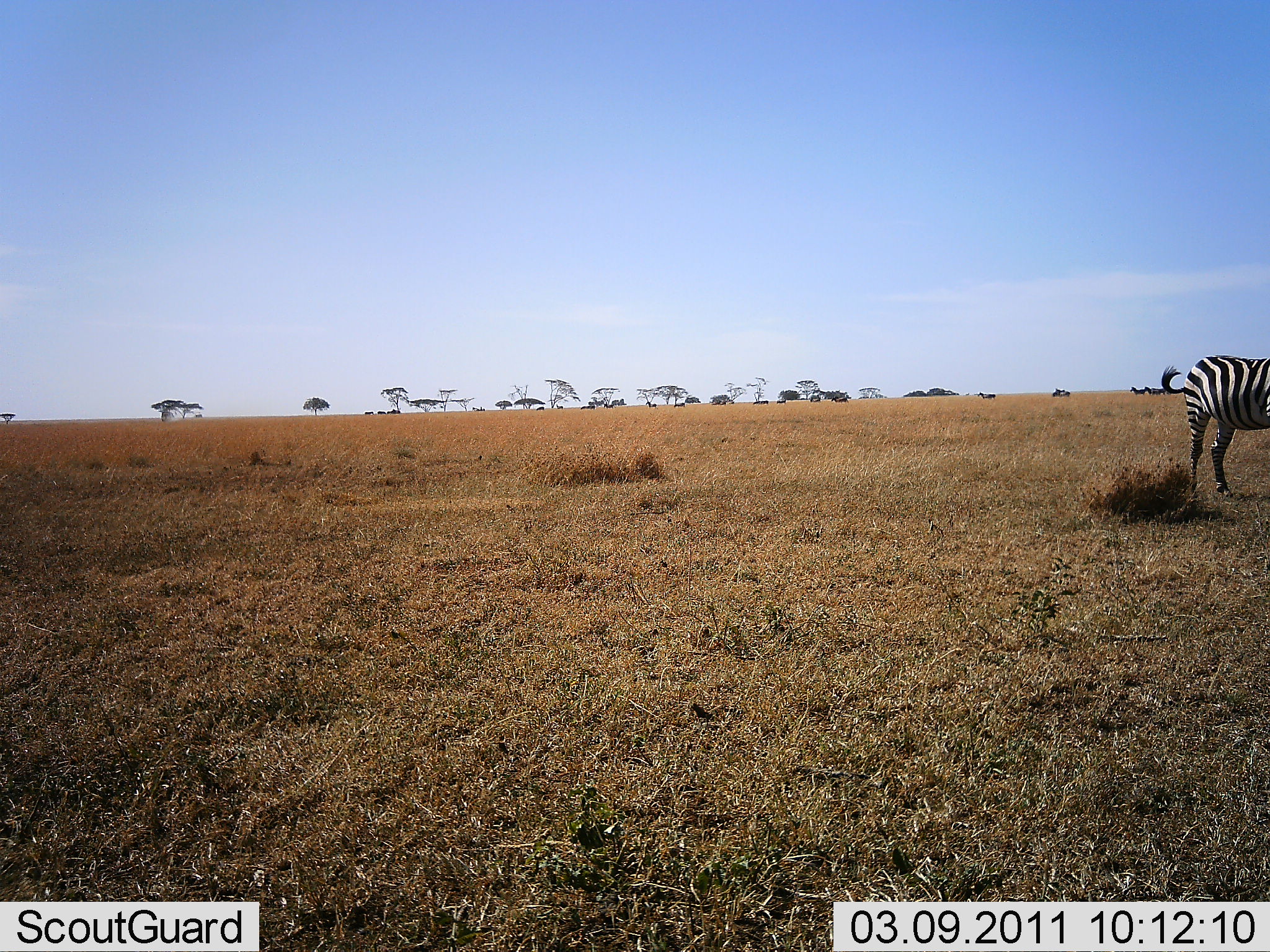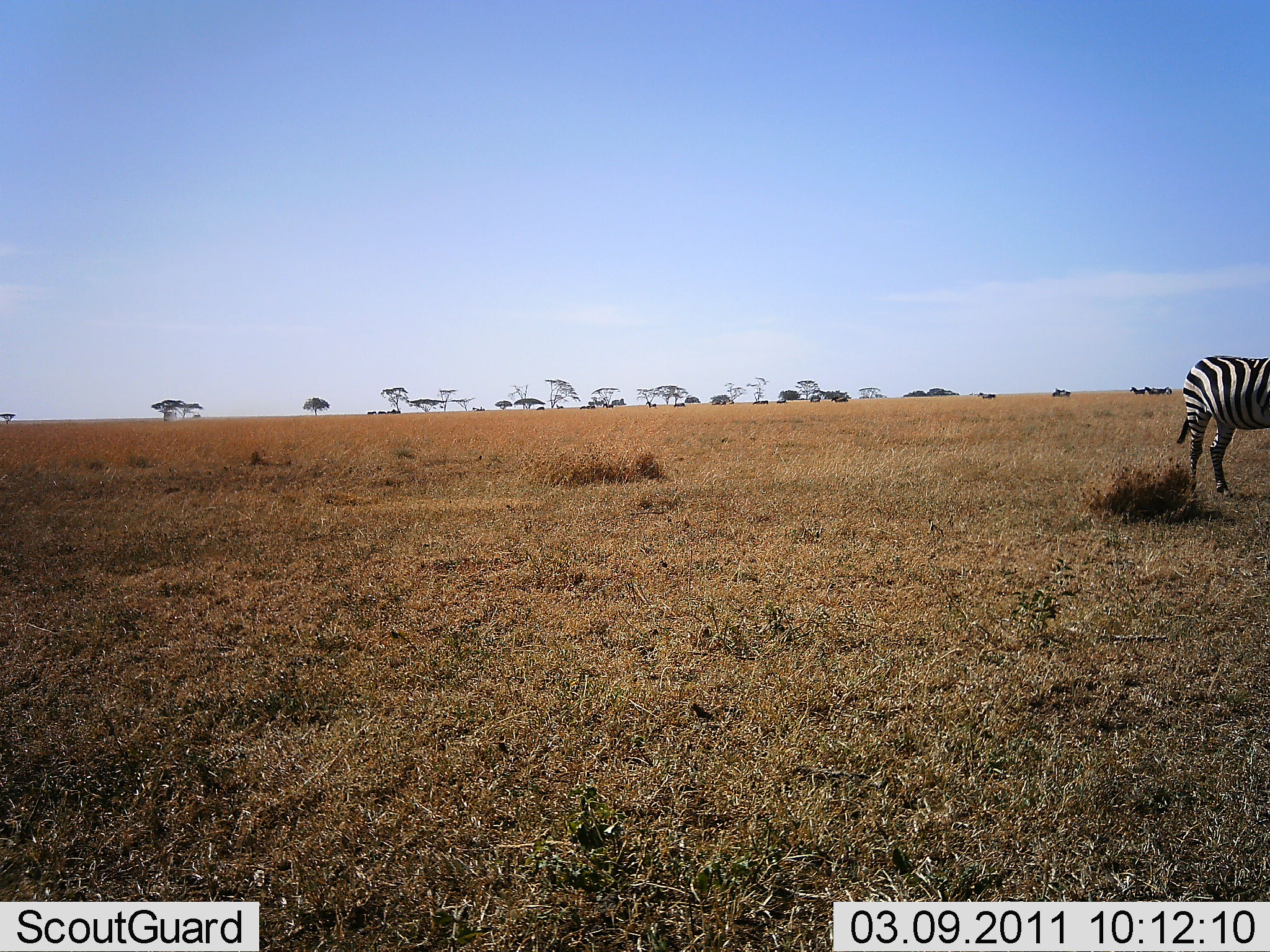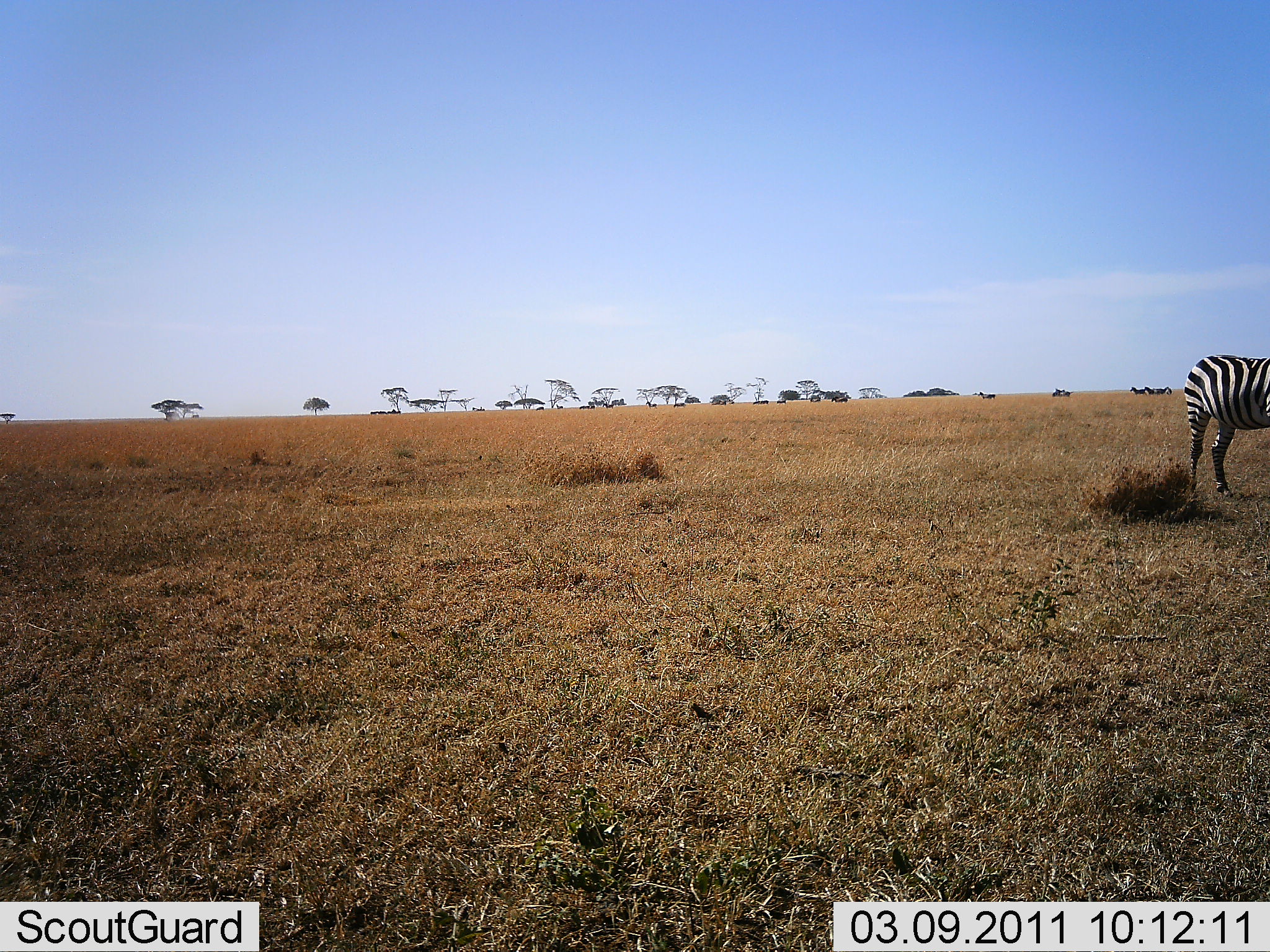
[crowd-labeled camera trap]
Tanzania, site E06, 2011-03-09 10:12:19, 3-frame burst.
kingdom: Animalia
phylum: Chordata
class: Mammalia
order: Perissodactyla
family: Equidae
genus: Equus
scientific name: Equus quagga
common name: plains zebra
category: zebra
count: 1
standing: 92%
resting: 0%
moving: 8%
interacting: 0%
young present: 0%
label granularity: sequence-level